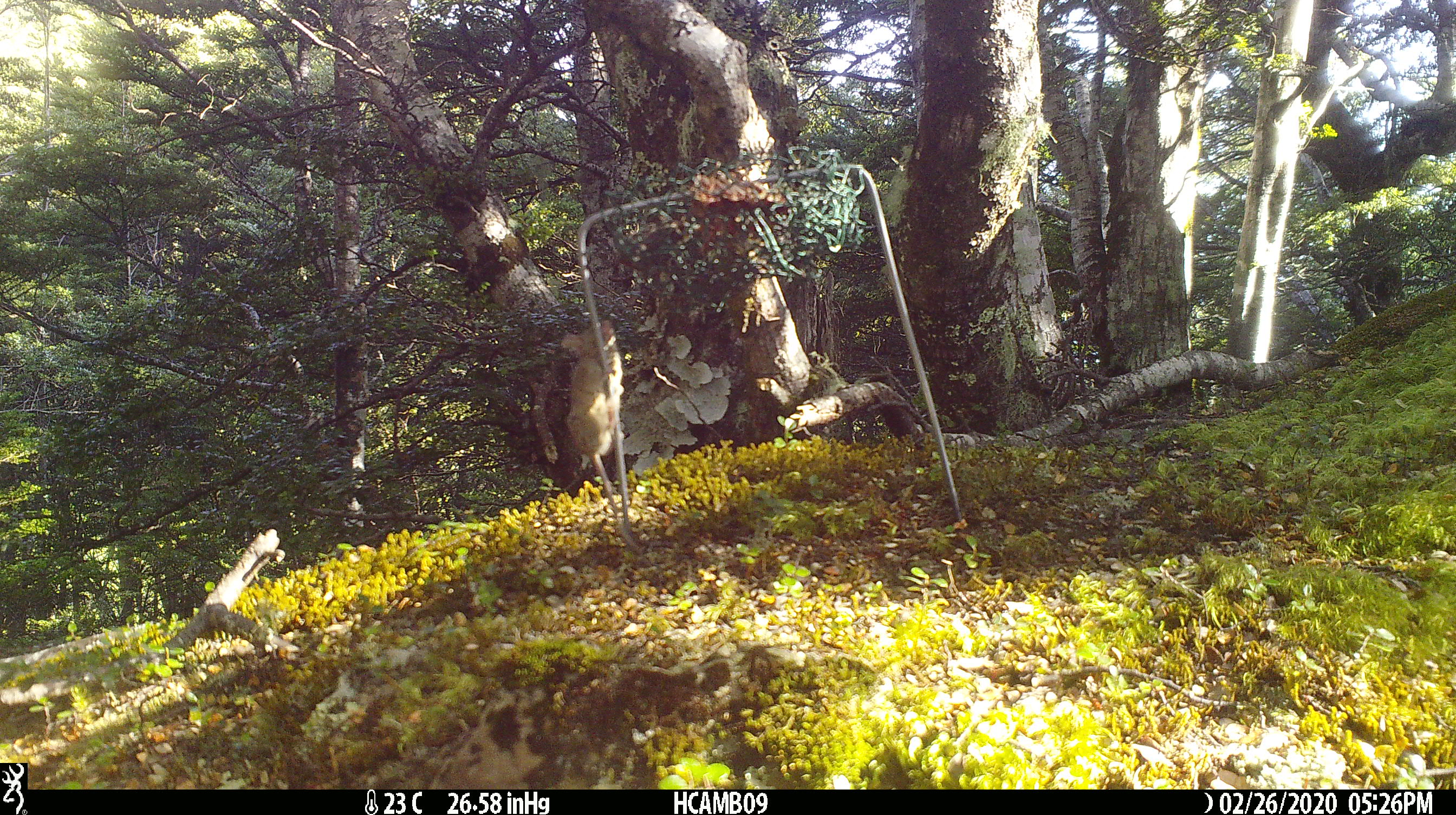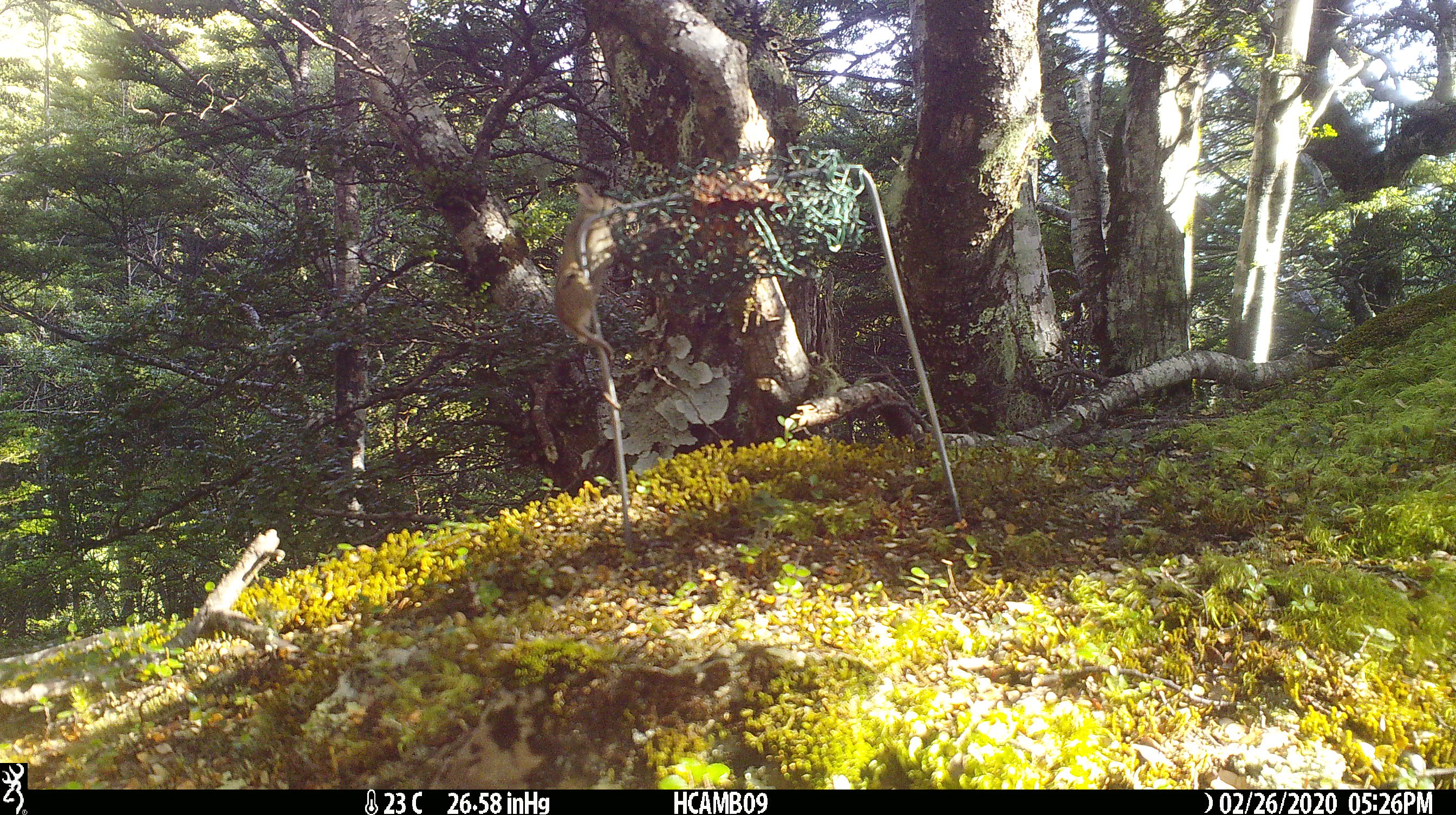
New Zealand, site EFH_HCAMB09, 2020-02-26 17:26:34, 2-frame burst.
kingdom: Animalia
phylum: Chordata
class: Mammalia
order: Rodentia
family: Muridae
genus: Mus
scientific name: Mus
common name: mouse